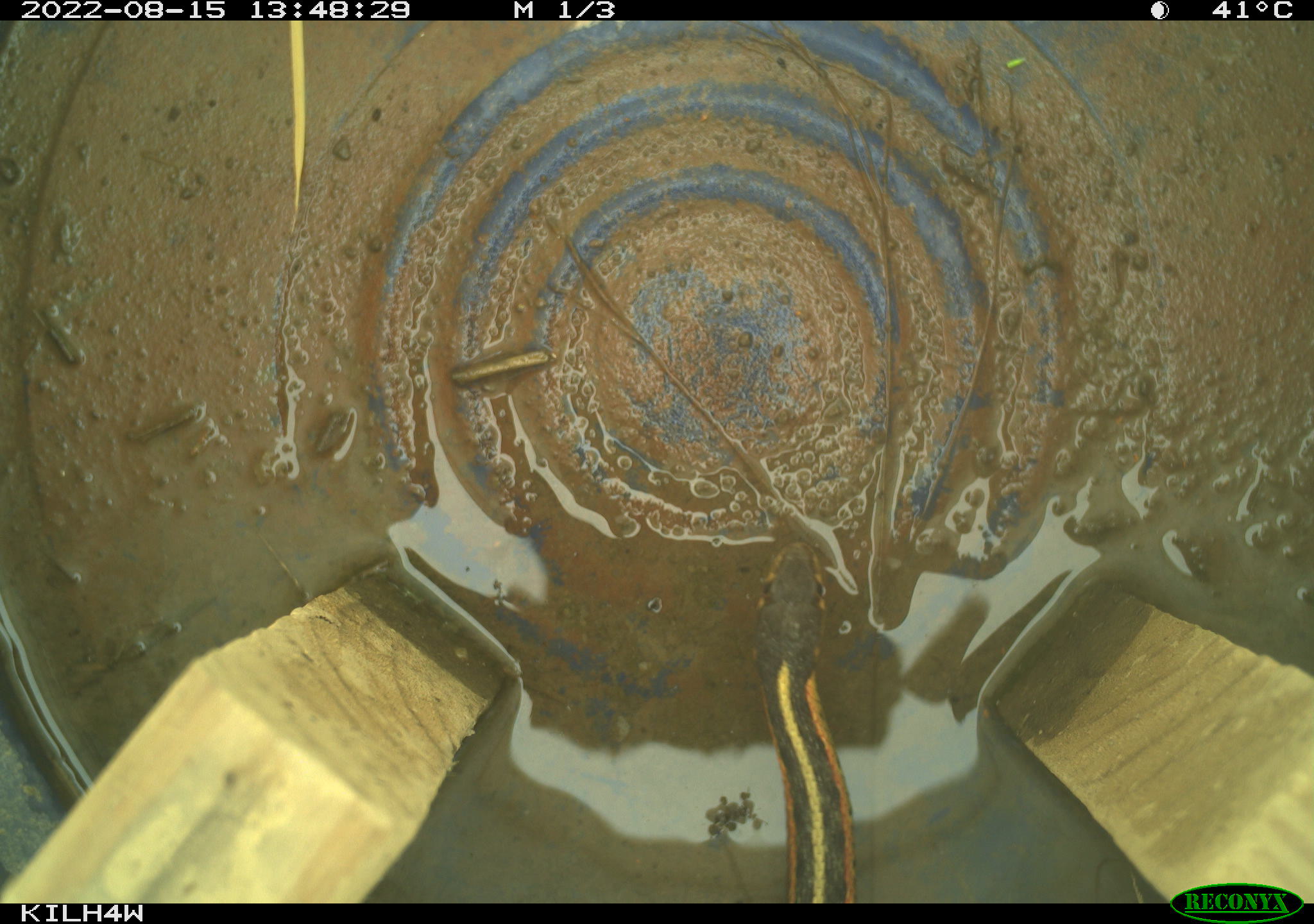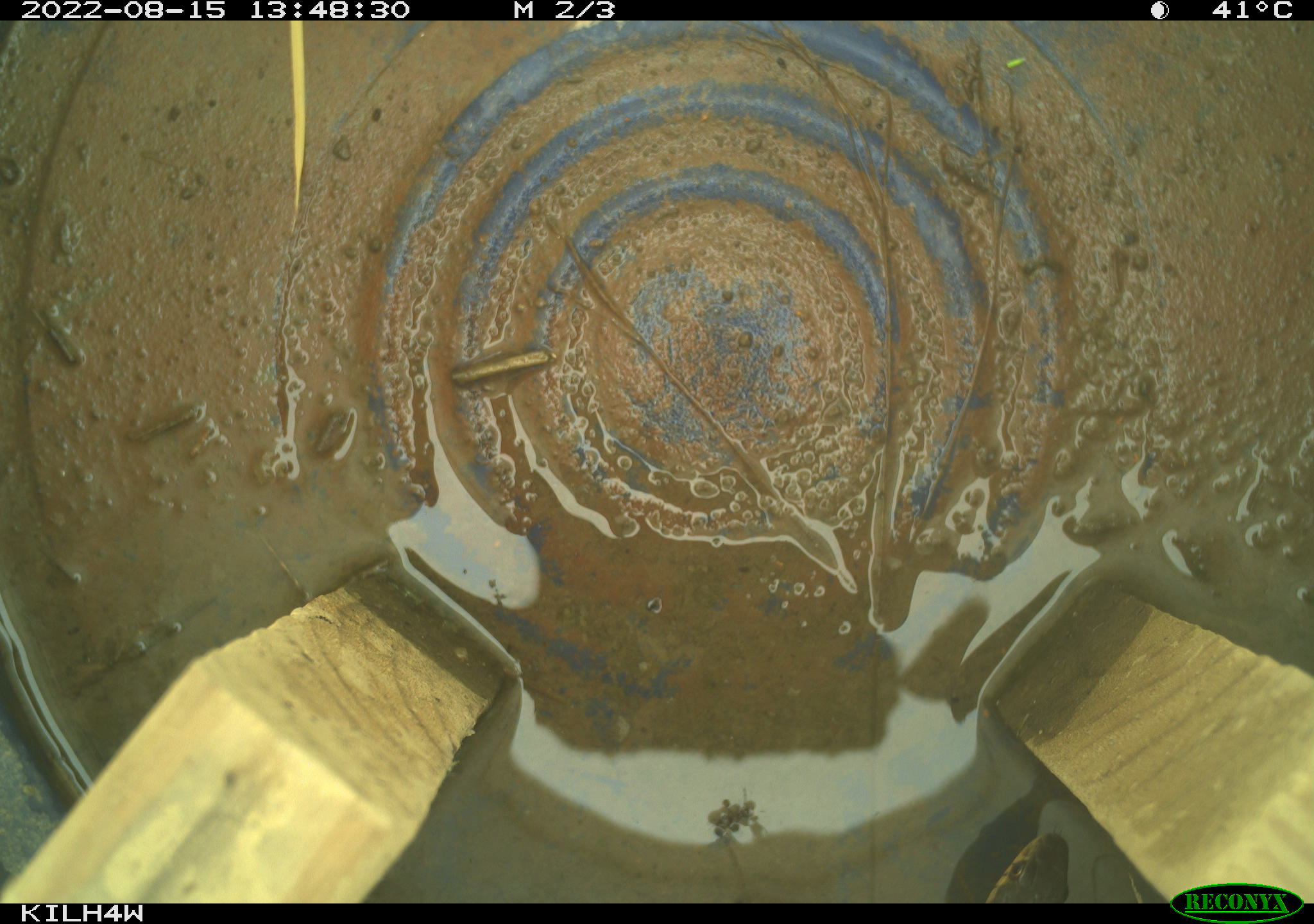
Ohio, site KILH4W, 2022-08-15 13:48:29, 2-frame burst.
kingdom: Animalia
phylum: Chordata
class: Reptilia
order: Squamata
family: Colubridae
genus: Thamnophis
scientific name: Thamnophis sirtalis sirtalis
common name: eastern gartersnake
Eastern gartersnake (Thamnophis sirtalis sirtalis).